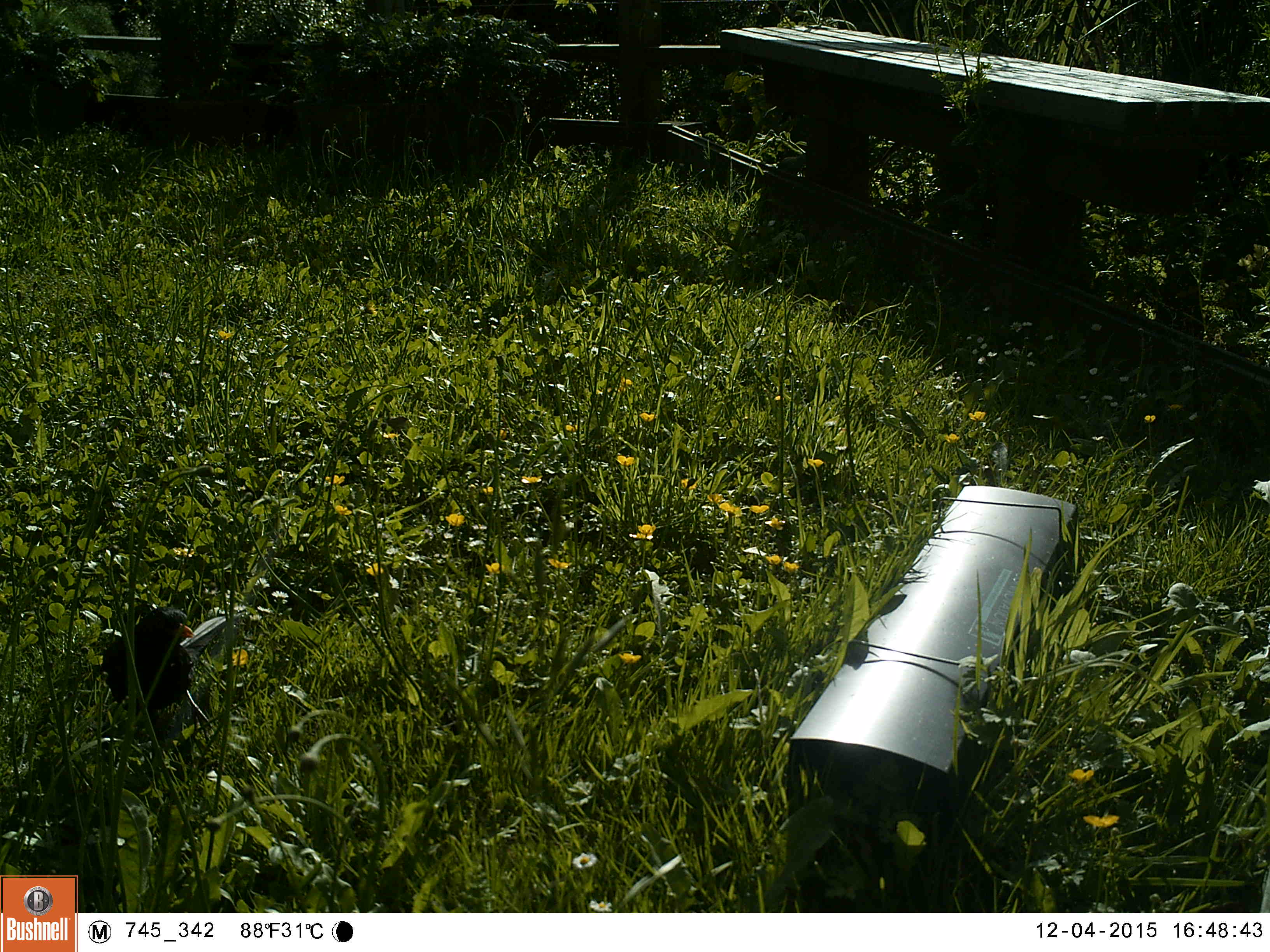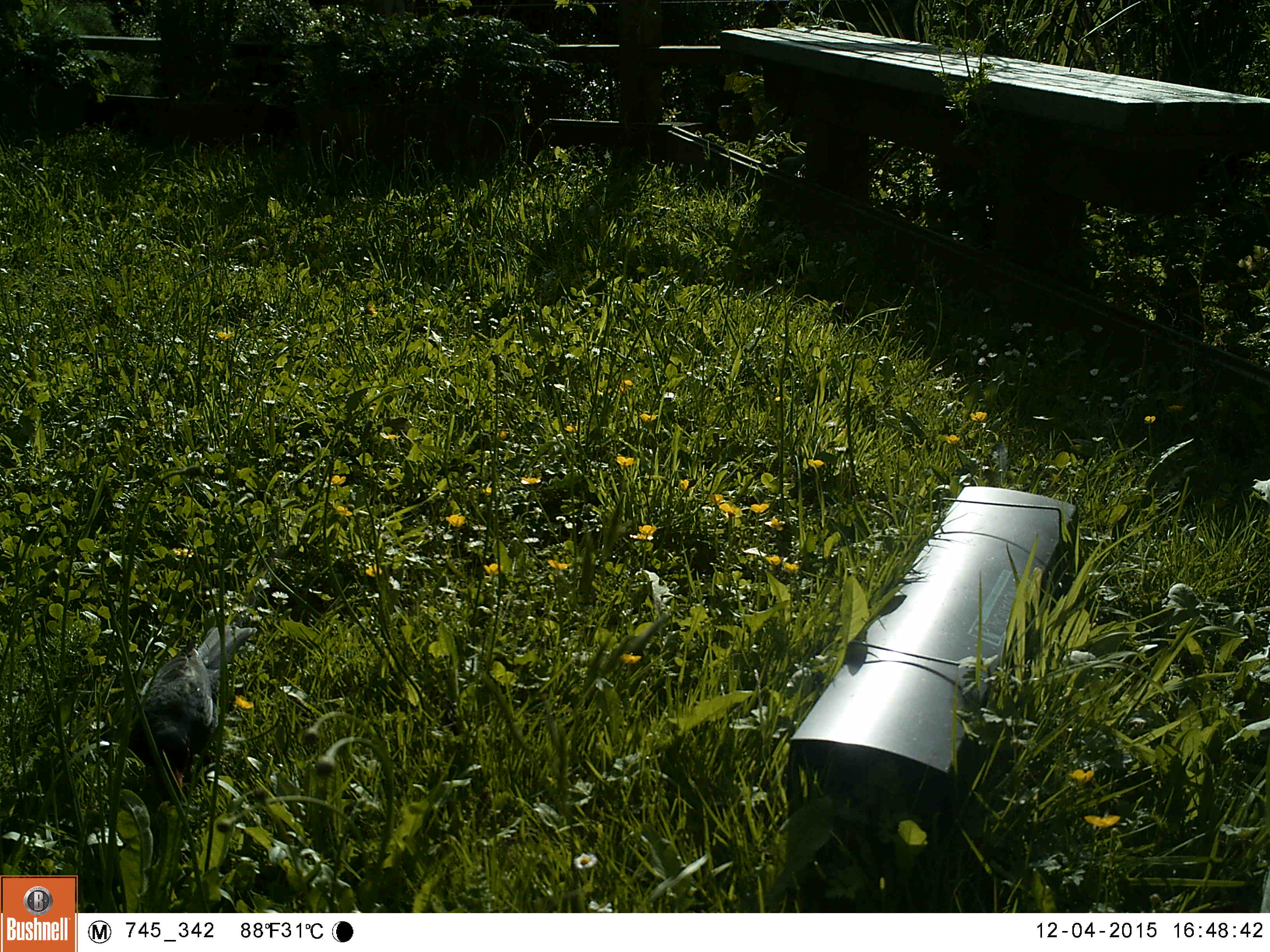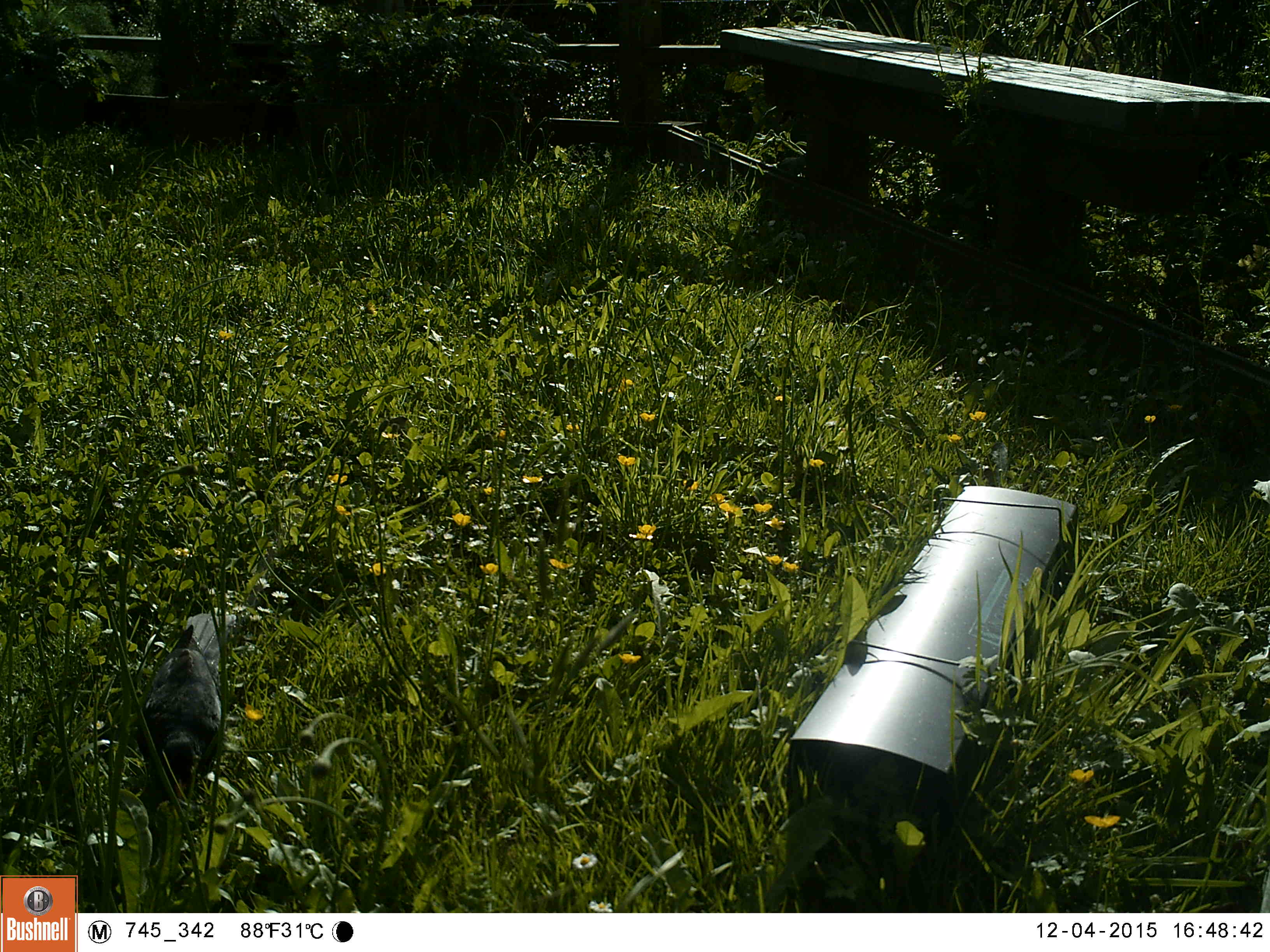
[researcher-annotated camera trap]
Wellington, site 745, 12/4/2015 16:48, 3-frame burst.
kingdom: Animalia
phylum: Chordata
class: Aves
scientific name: Aves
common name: bird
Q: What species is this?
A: Bird (Aves).